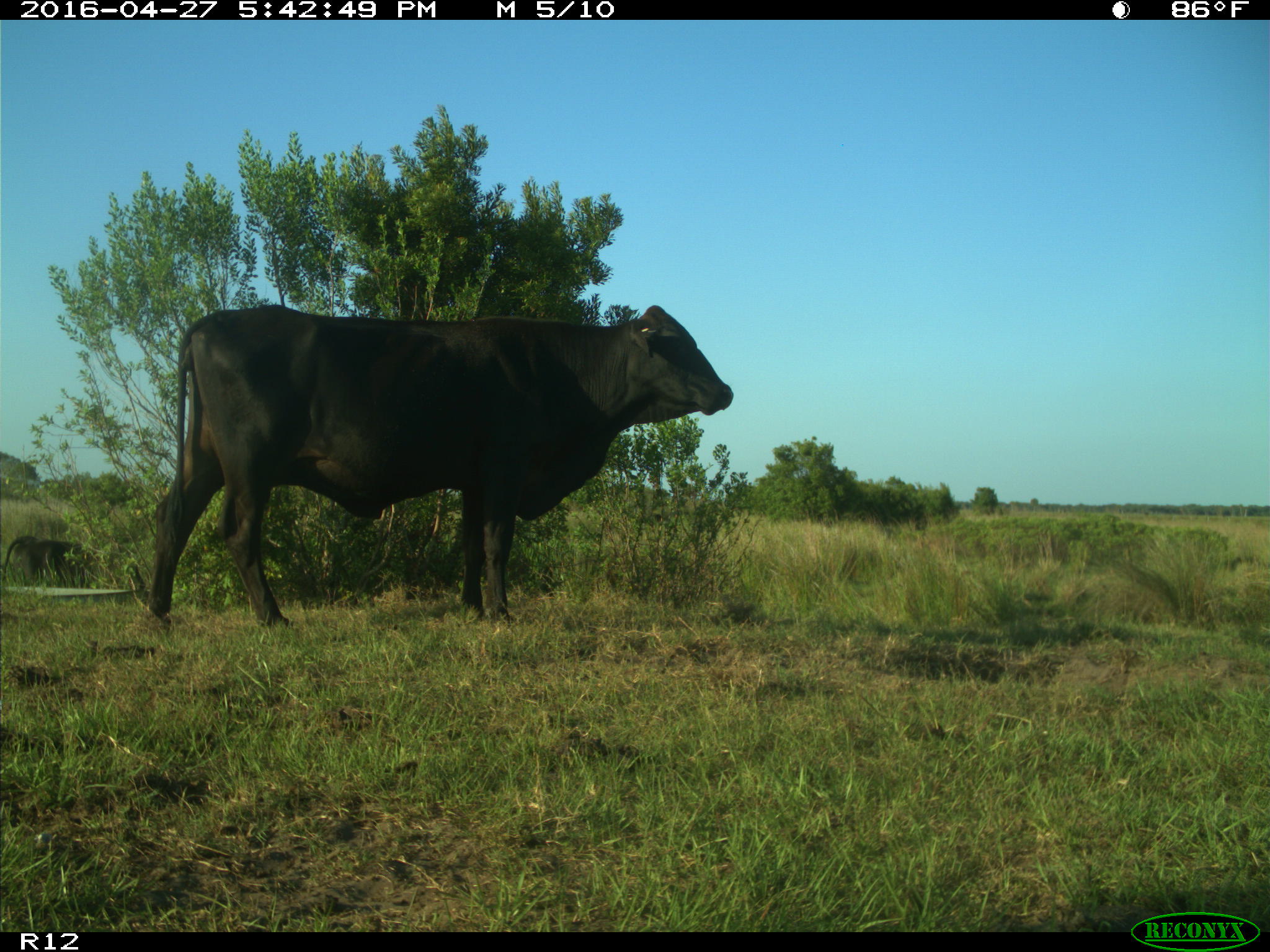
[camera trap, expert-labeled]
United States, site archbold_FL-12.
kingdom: Animalia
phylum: Chordata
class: Mammalia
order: Artiodactyla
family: Bovidae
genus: Bos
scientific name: Bos taurus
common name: domestic cow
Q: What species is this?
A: Bos taurus (domestic cow).